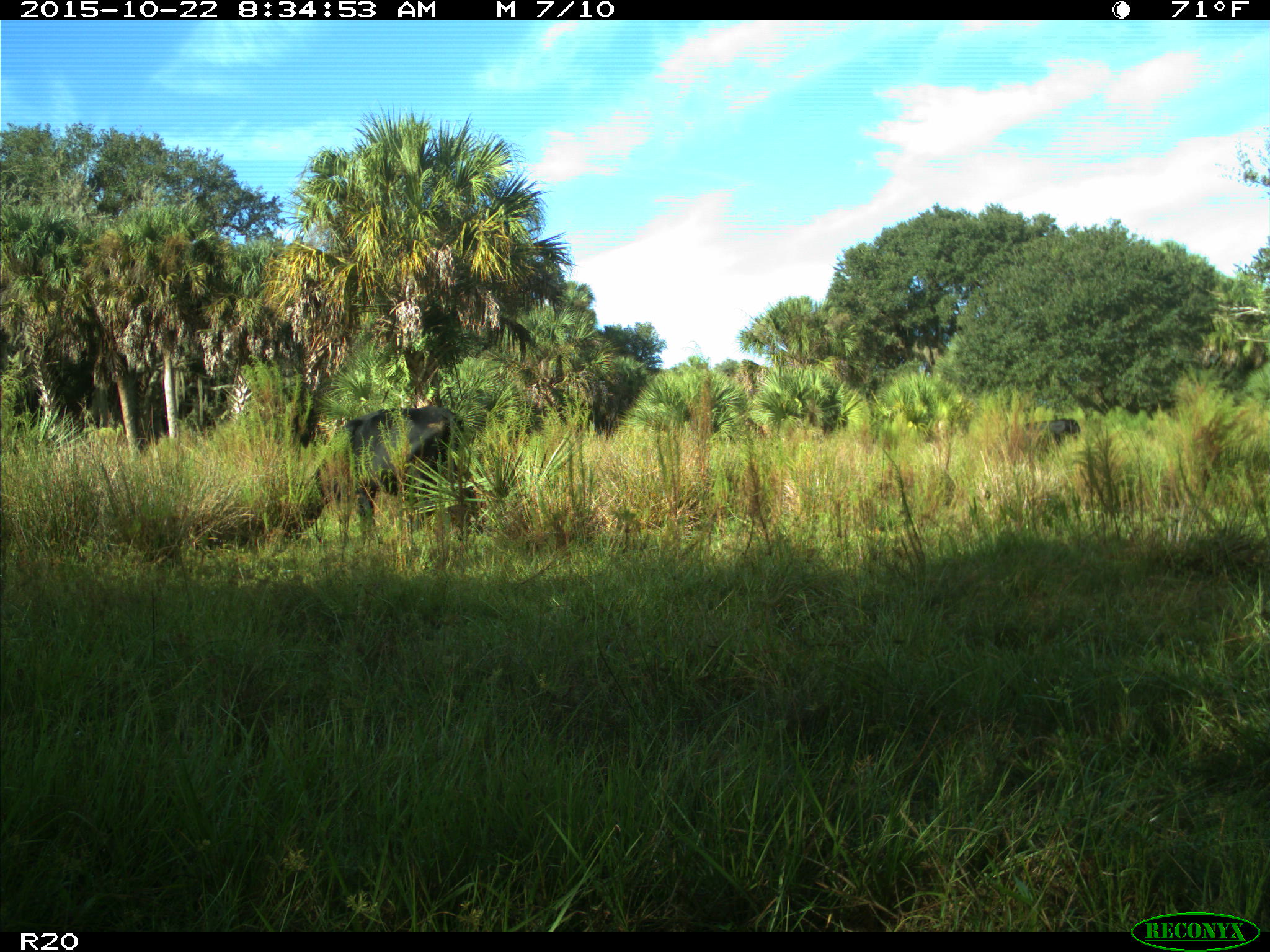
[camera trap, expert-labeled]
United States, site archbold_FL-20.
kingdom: Animalia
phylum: Chordata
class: Mammalia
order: Artiodactyla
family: Bovidae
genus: Bos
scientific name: Bos taurus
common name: domestic cow